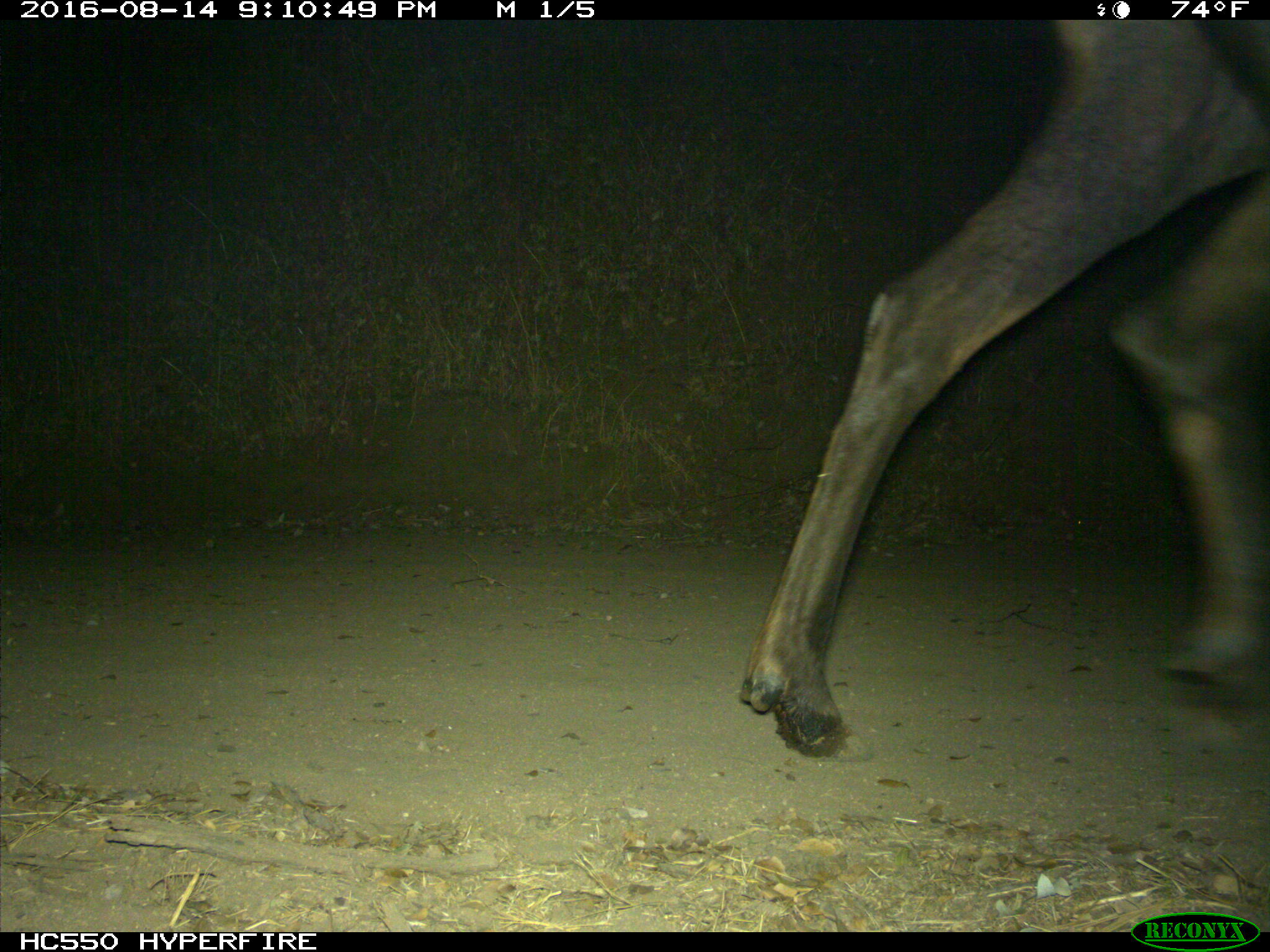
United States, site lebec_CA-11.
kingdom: Animalia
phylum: Chordata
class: Mammalia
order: Artiodactyla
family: Cervidae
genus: Cervus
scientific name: Cervus canadensis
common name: elk